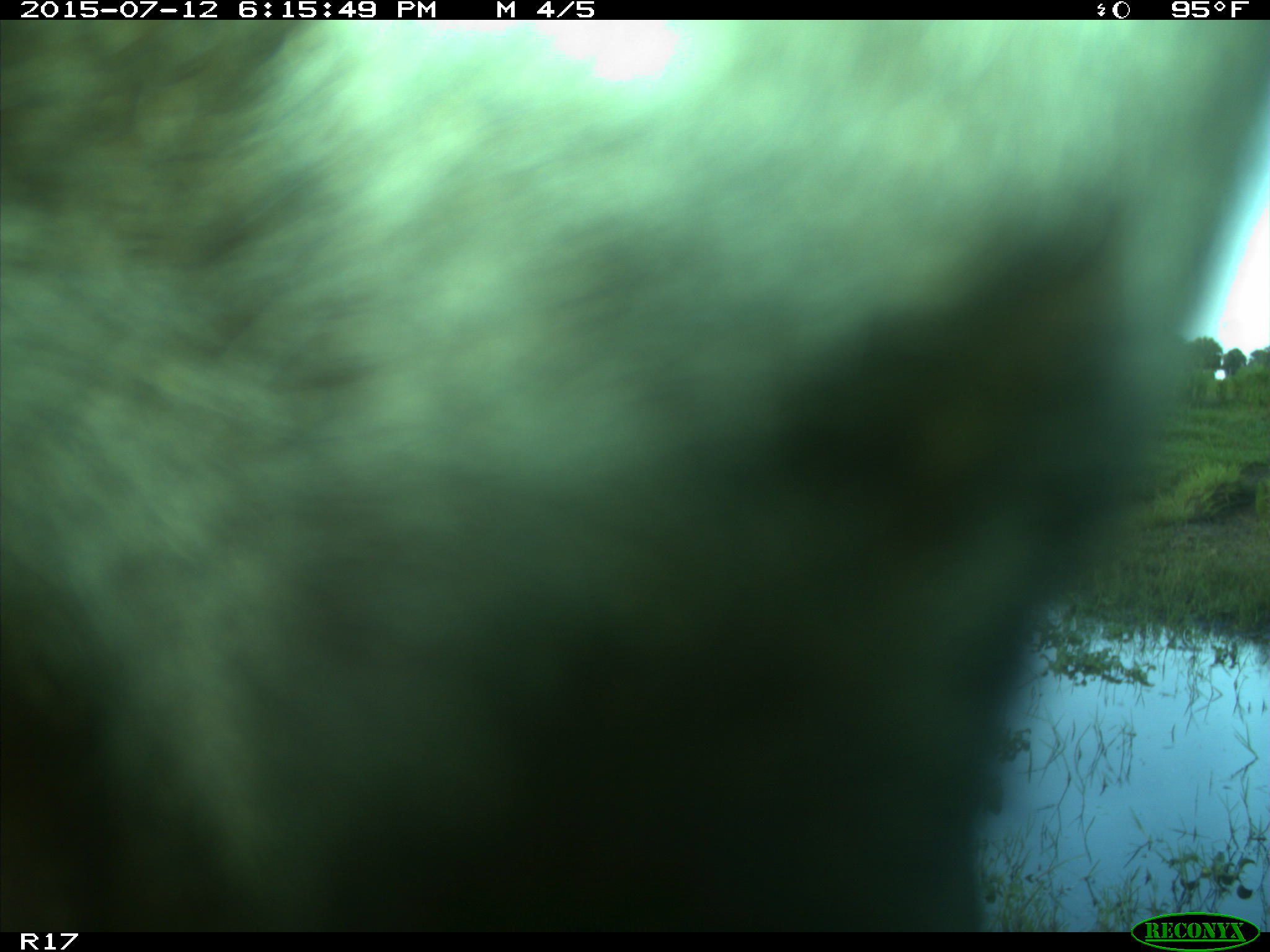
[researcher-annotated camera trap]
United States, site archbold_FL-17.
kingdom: Animalia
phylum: Chordata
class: Mammalia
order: Artiodactyla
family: Bovidae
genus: Bos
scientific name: Bos taurus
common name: domestic cow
Bos taurus (domestic cow).